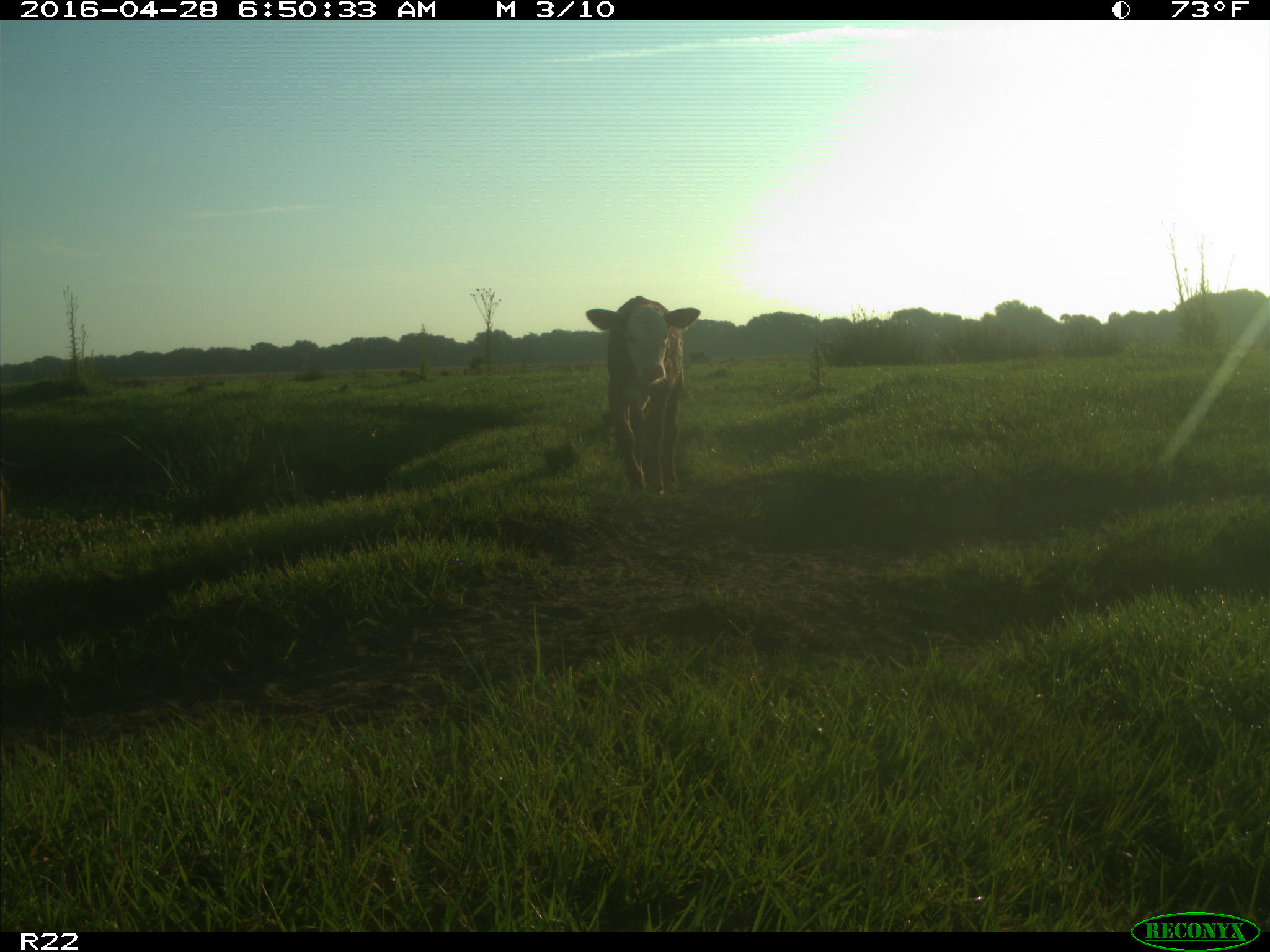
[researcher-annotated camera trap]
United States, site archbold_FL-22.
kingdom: Animalia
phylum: Chordata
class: Mammalia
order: Artiodactyla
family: Bovidae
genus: Bos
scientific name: Bos taurus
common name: domestic cow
Bos taurus (domestic cow).